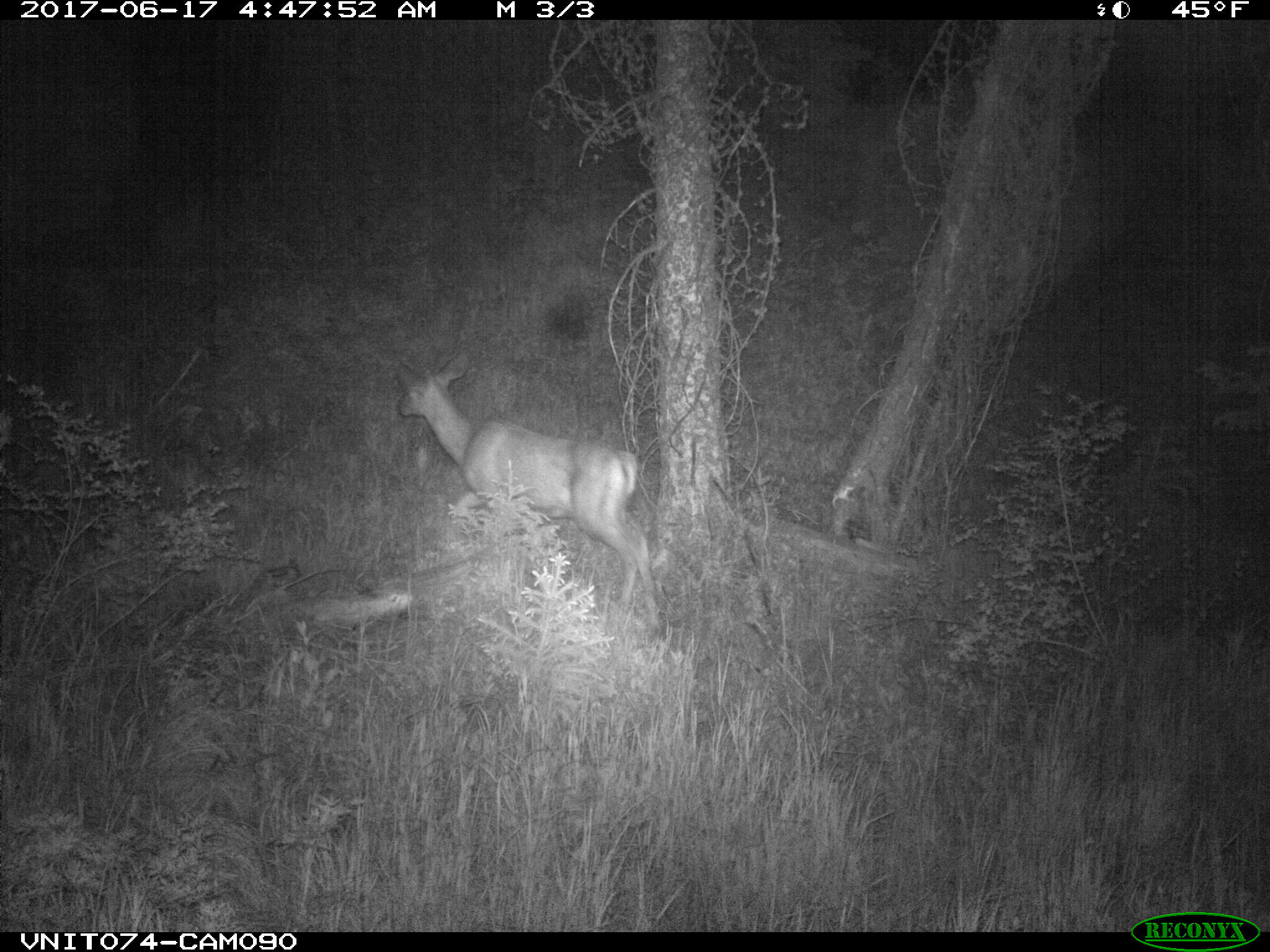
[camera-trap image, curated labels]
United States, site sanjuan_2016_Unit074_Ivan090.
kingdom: Animalia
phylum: Chordata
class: Mammalia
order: Artiodactyla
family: Cervidae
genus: Odocoileus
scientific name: Odocoileus hemionus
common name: mule deer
Odocoileus hemionus (mule deer).